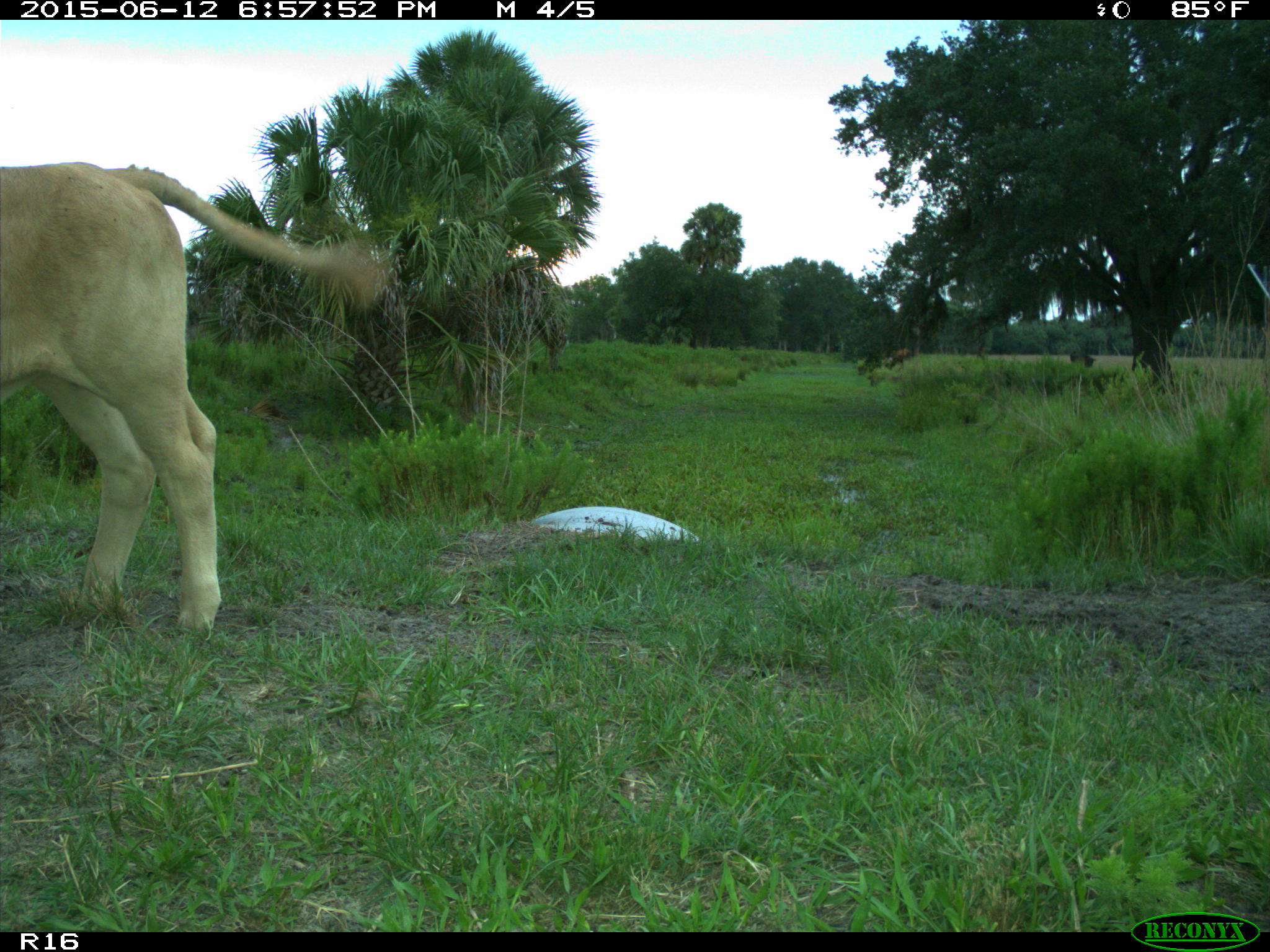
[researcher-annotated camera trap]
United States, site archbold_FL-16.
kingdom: Animalia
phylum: Chordata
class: Mammalia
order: Artiodactyla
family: Bovidae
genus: Bos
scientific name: Bos taurus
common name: domestic cow